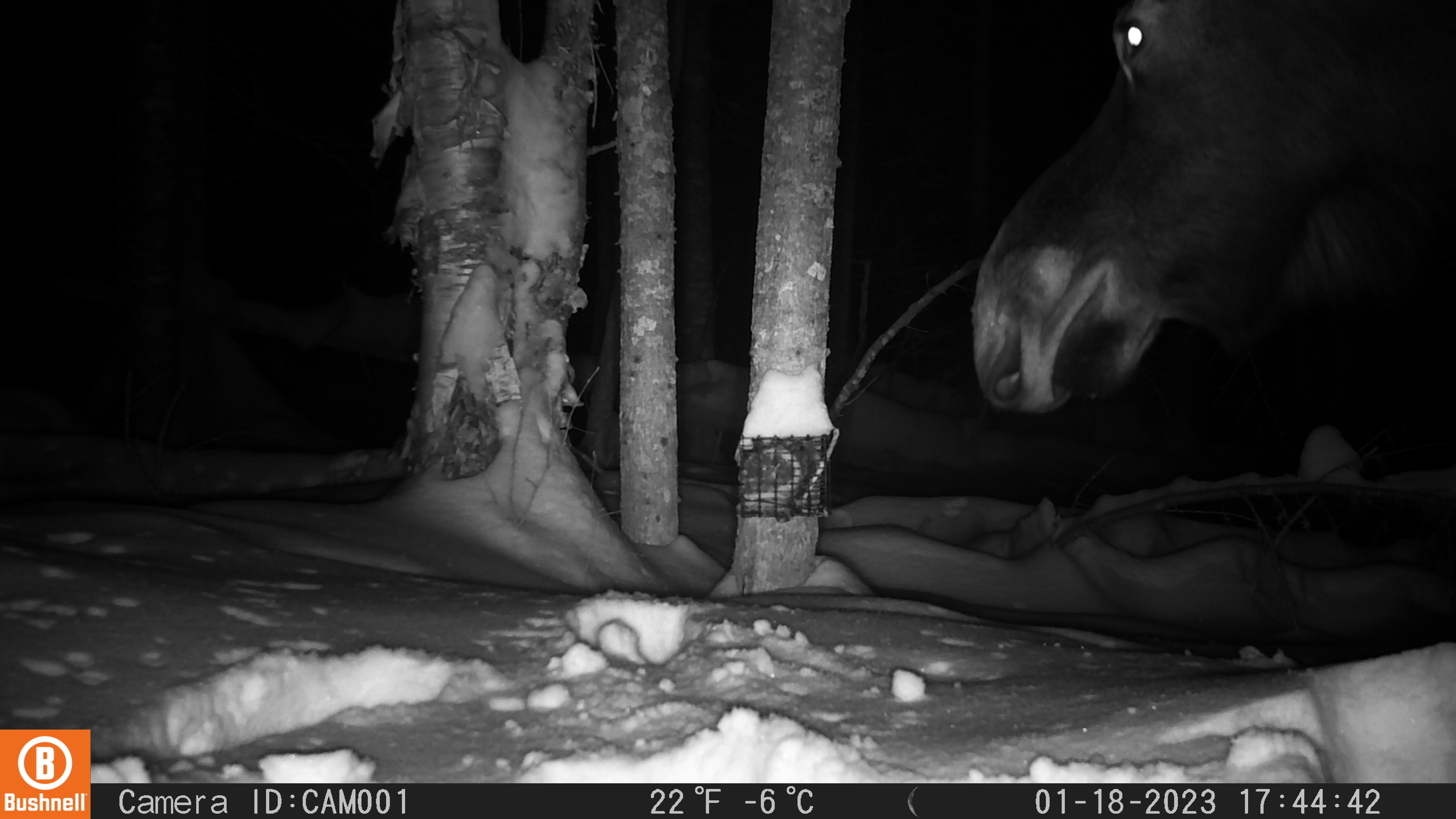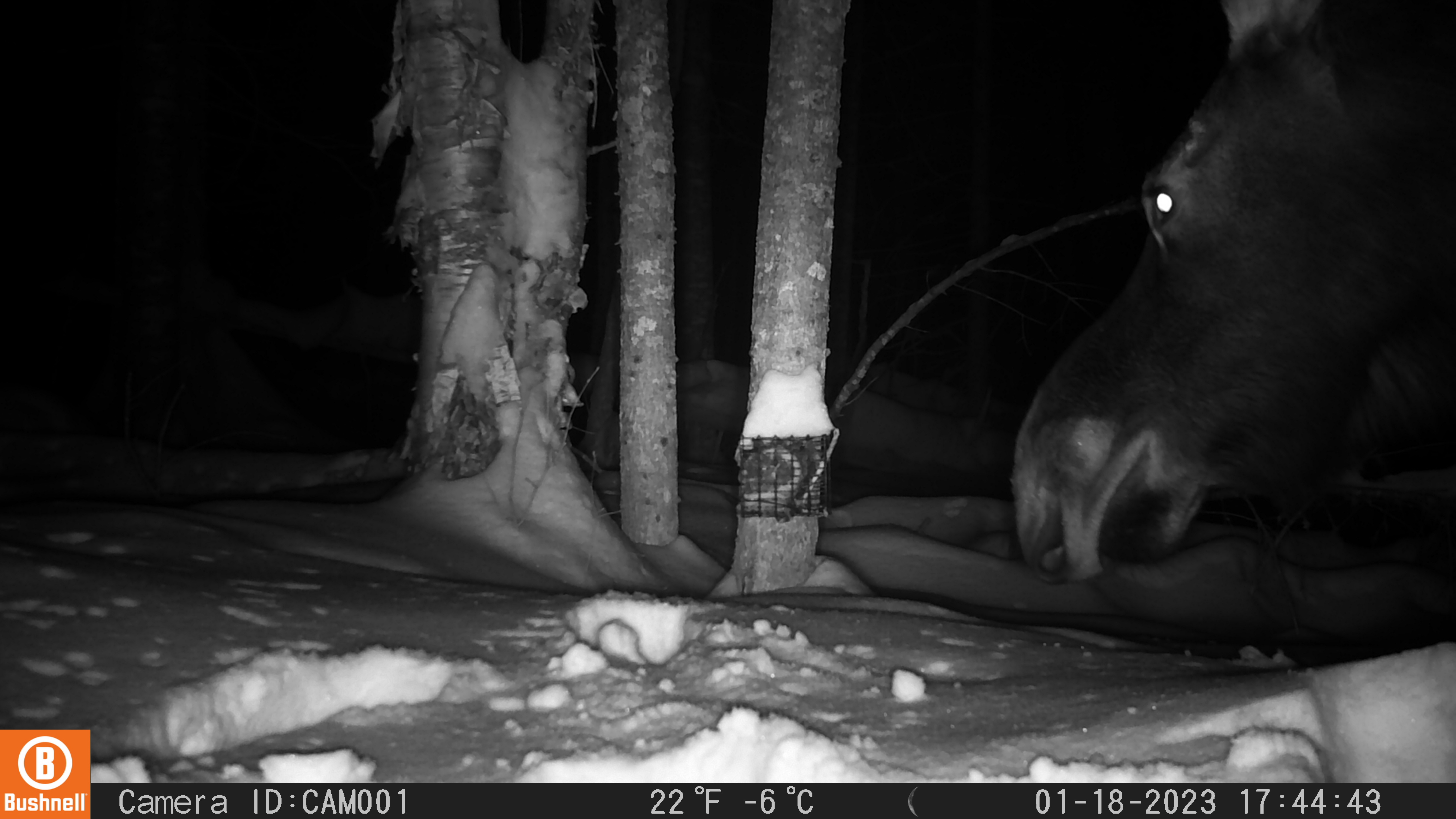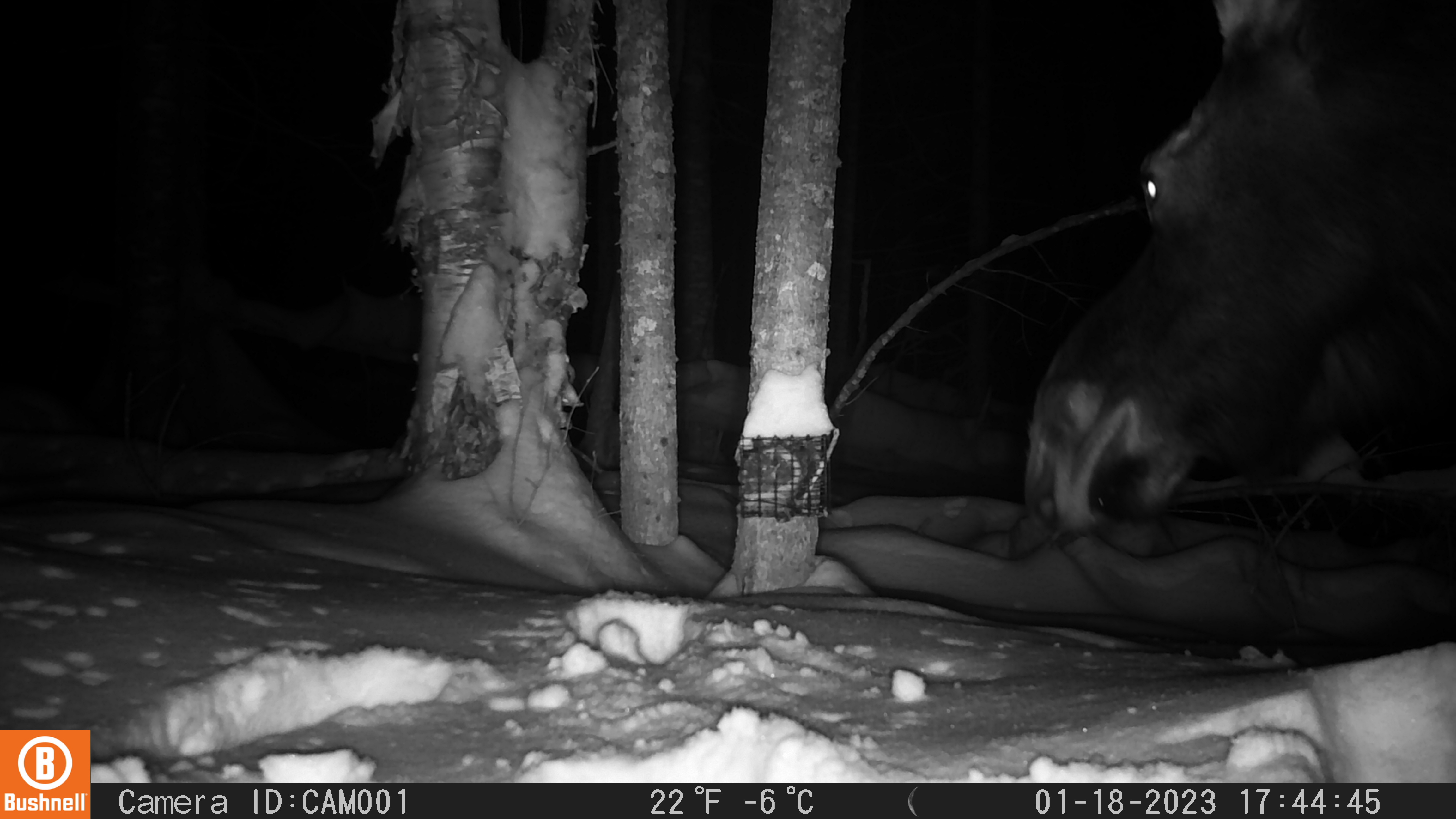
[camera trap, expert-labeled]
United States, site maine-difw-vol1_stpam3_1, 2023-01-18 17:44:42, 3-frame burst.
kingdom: Animalia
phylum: Chordata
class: Mammalia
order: Artiodactyla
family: Cervidae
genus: Alces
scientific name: Alces alces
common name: moose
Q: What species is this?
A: Moose (Alces alces).